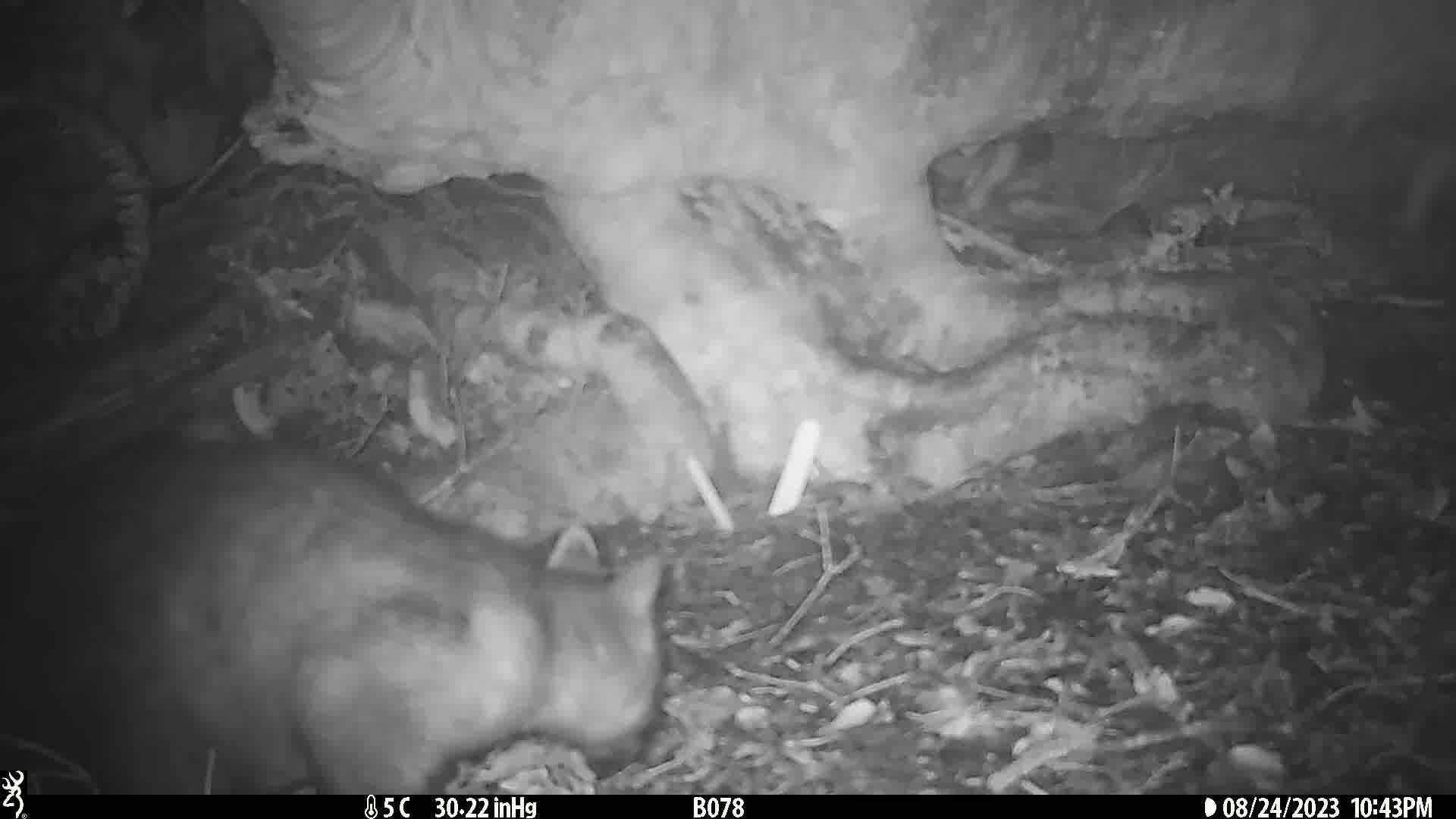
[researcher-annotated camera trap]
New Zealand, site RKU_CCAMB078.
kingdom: Animalia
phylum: Chordata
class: Mammalia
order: Diprotodontia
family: Phalangeridae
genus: Trichosurus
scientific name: Trichosurus vulpecula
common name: common brushtail possum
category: possum